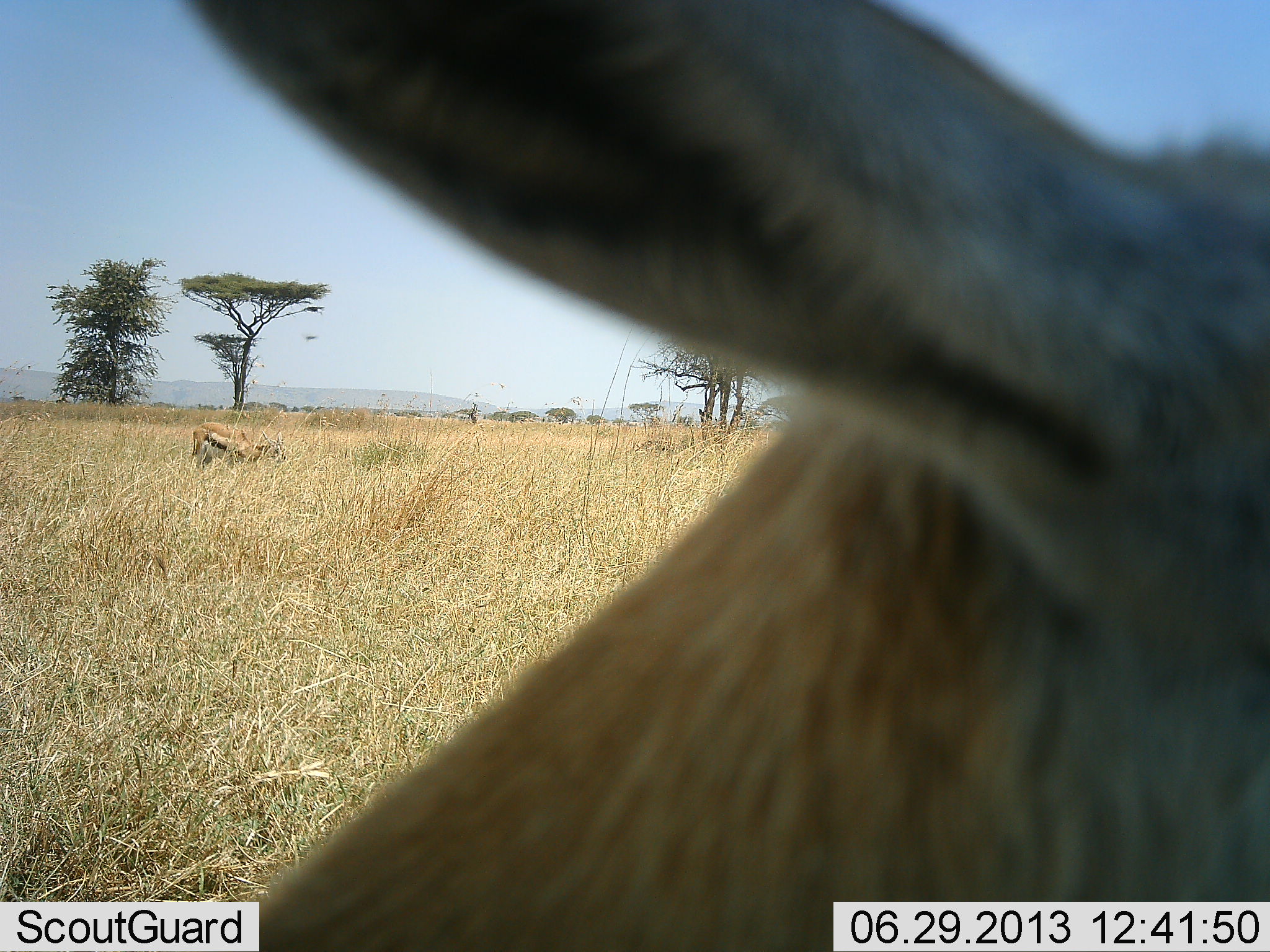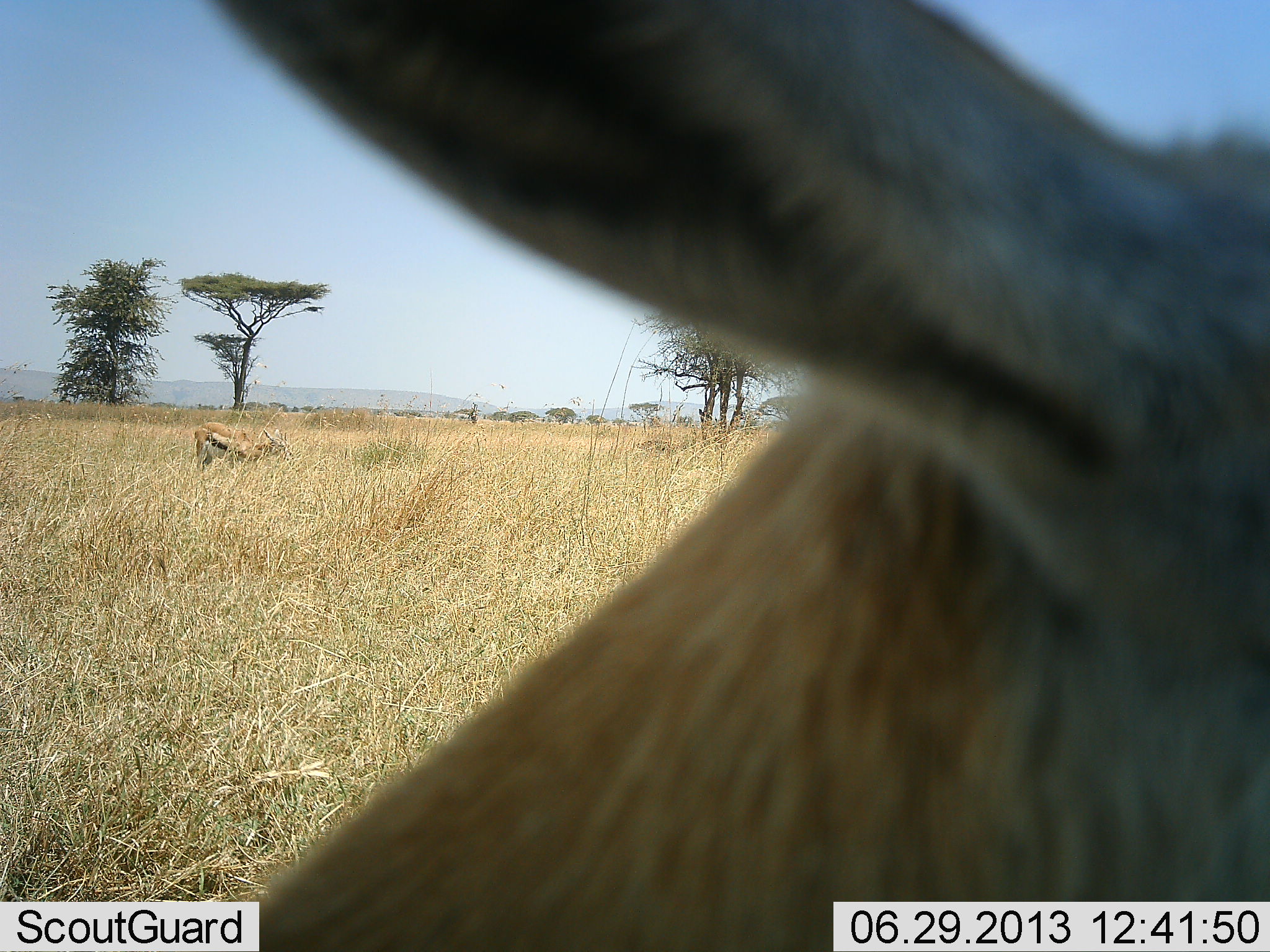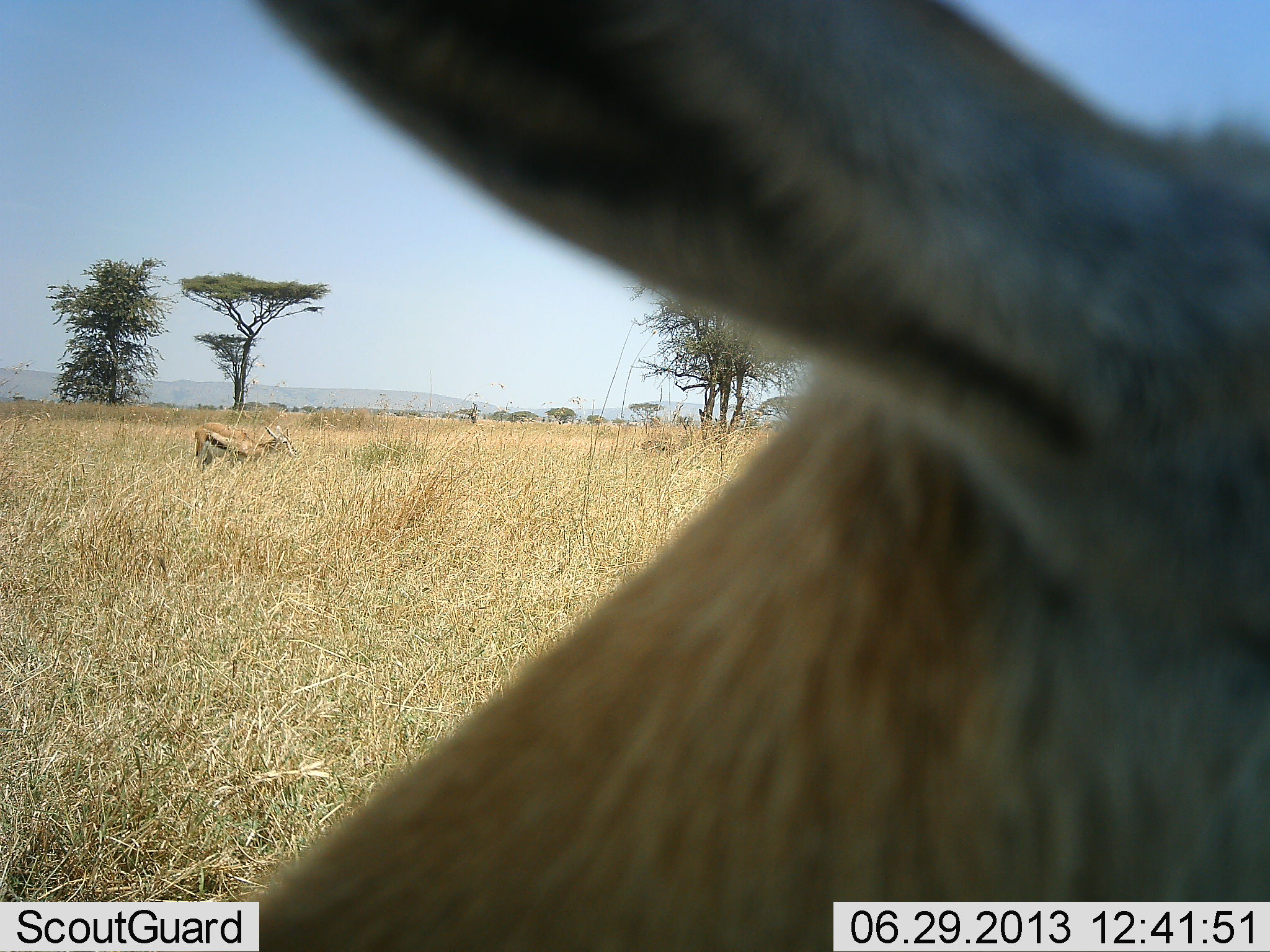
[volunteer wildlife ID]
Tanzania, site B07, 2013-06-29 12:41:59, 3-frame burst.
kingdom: Animalia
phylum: Chordata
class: Mammalia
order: Artiodactyla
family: Bovidae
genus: Eudorcas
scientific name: Eudorcas thomsonii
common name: thomson's gazelle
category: gazellethomsons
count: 2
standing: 75%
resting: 4%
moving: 4%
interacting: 4%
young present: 0%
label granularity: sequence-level